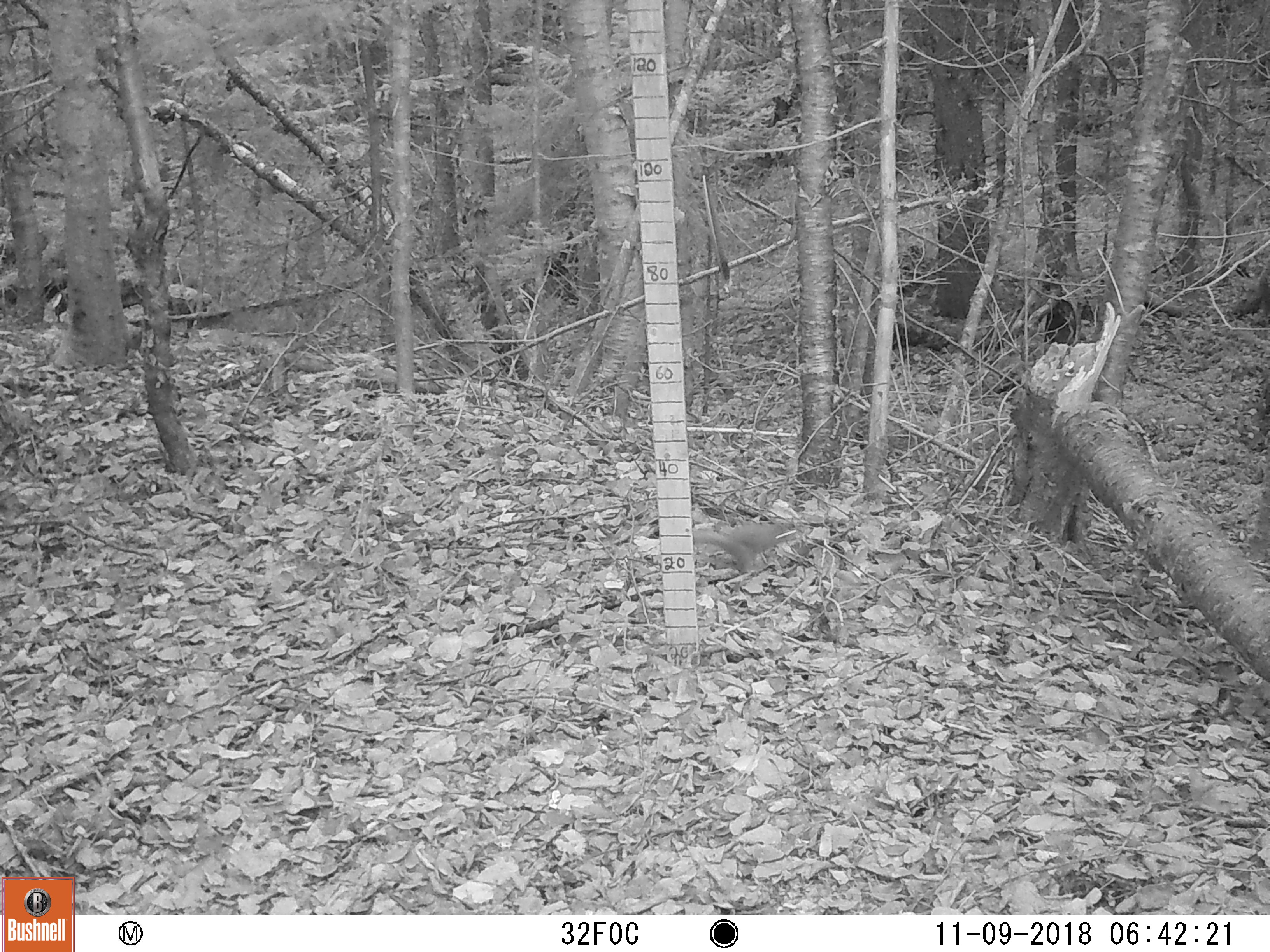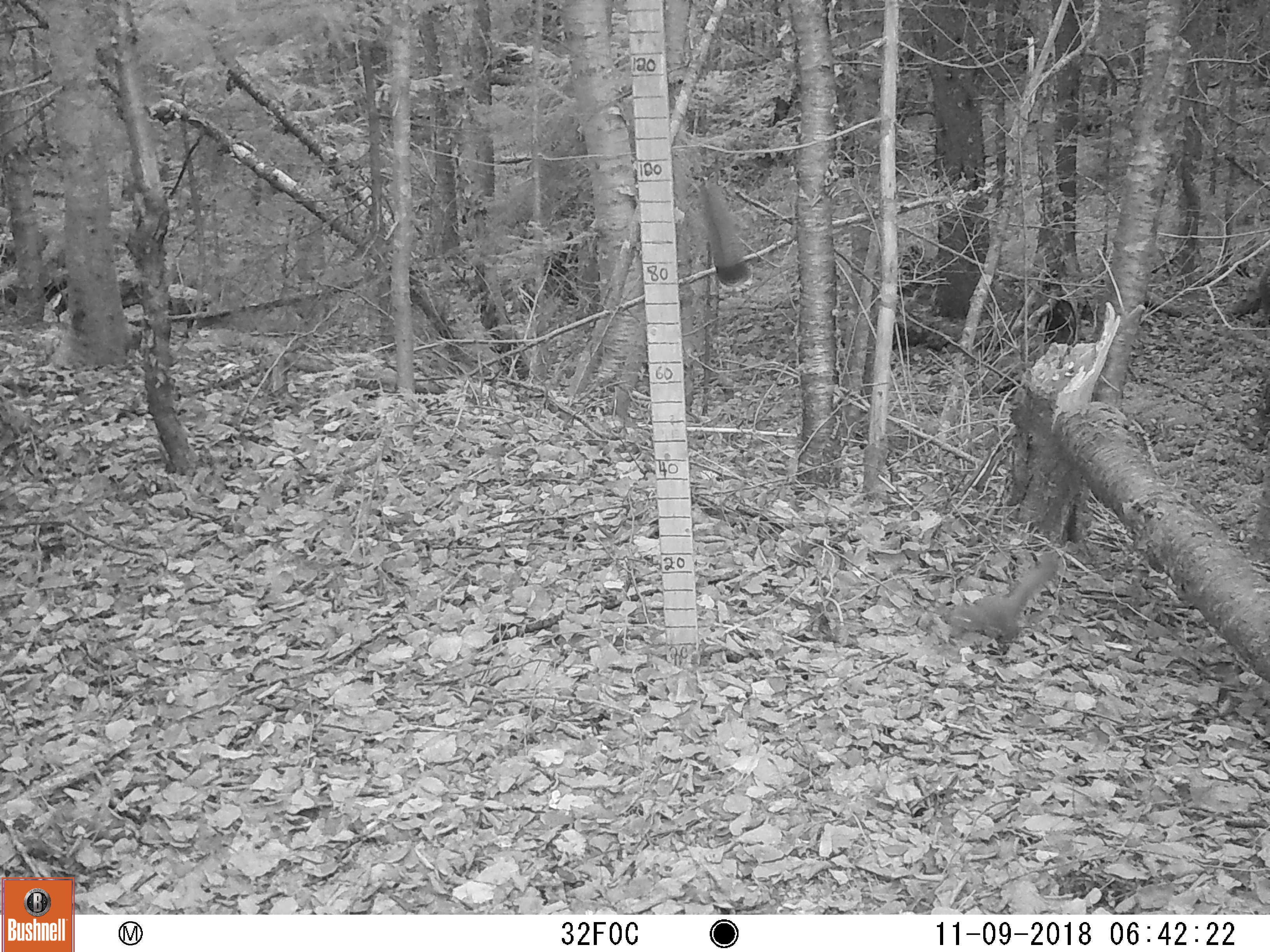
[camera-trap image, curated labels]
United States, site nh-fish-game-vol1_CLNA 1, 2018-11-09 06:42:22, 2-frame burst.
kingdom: Animalia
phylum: Chordata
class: Mammalia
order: Rodentia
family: Sciuridae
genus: Tamiasciurus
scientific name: Tamiasciurus hudsonicus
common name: red squirrel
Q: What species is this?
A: Red squirrel (Tamiasciurus hudsonicus).